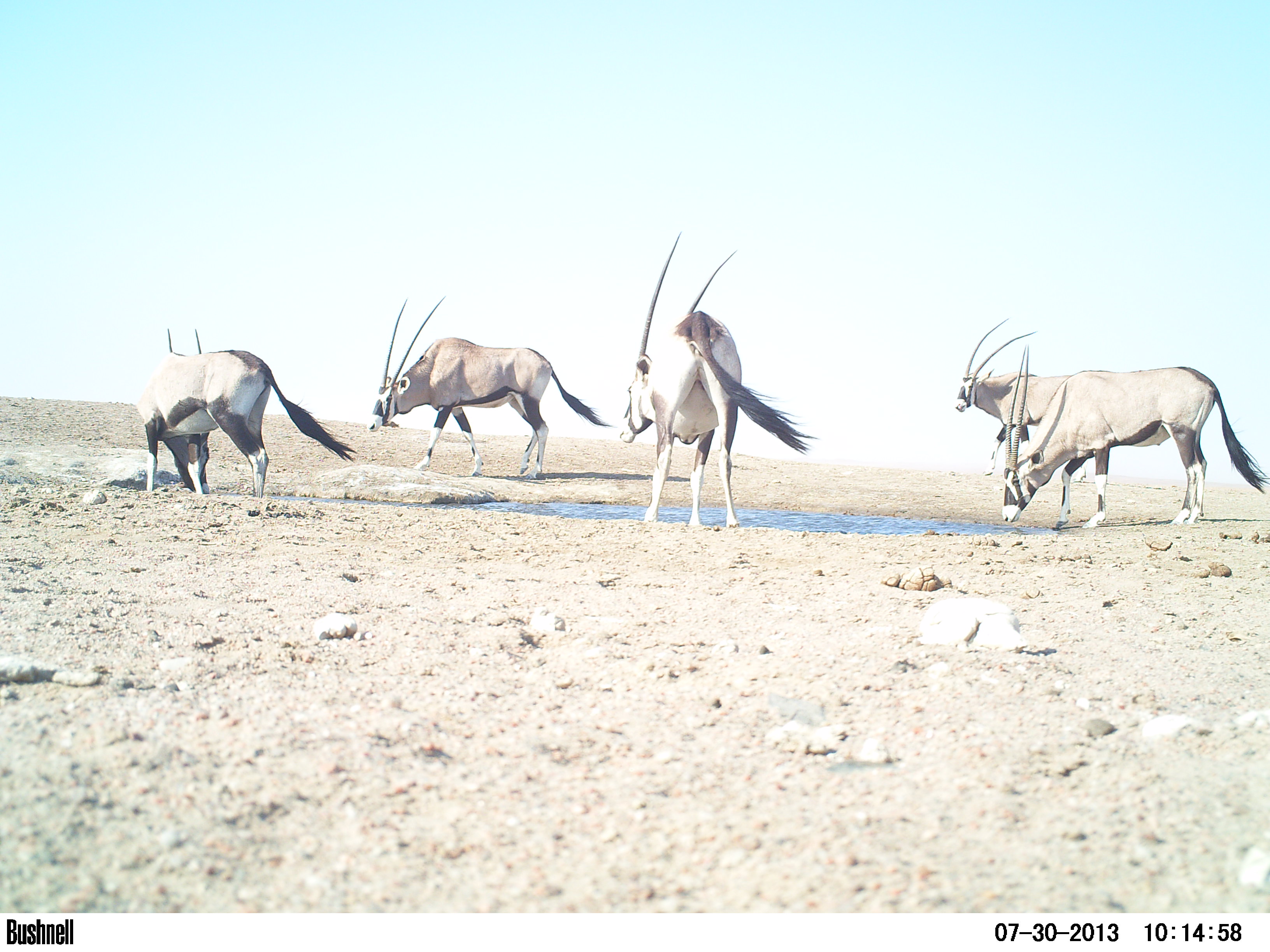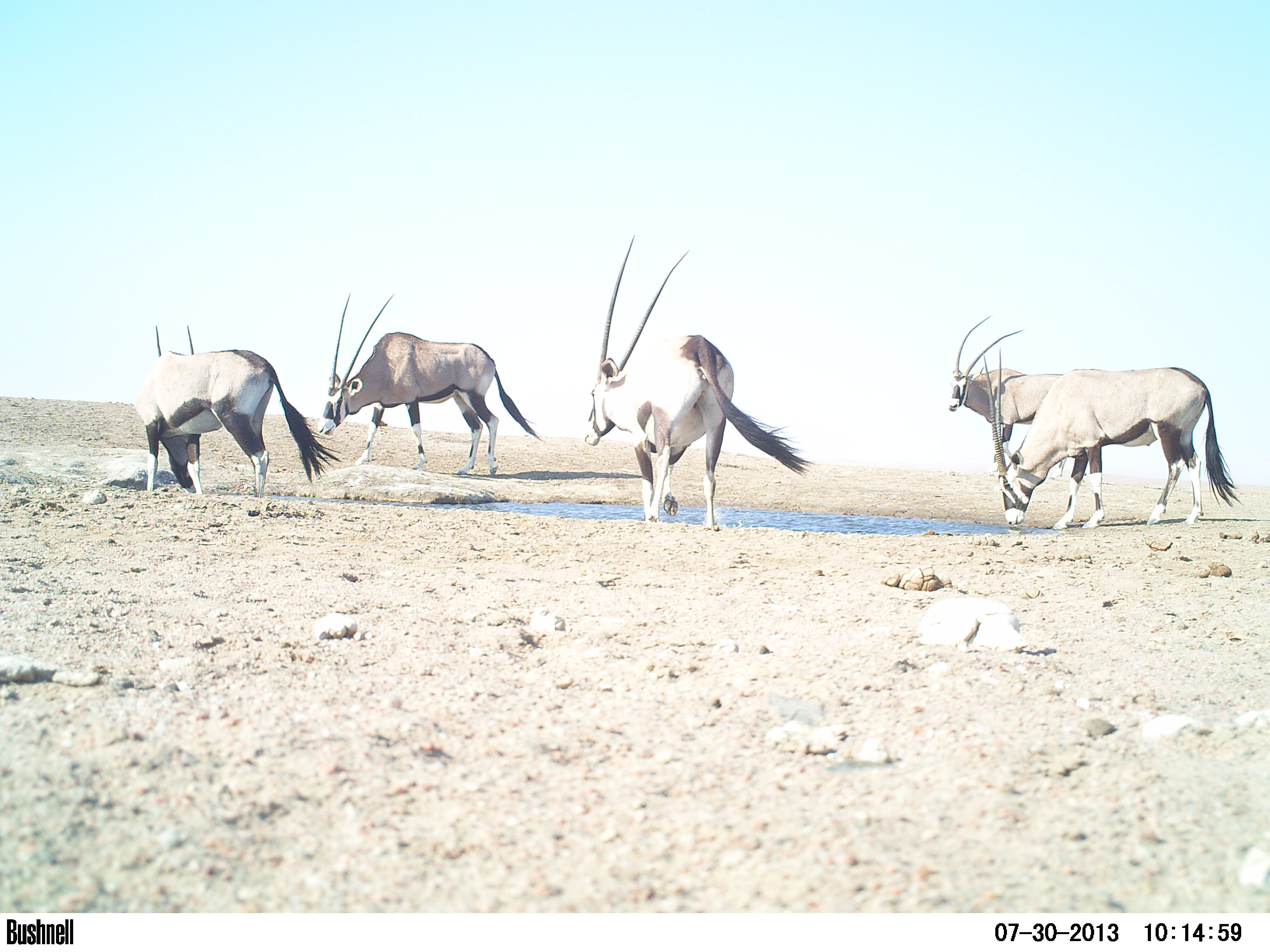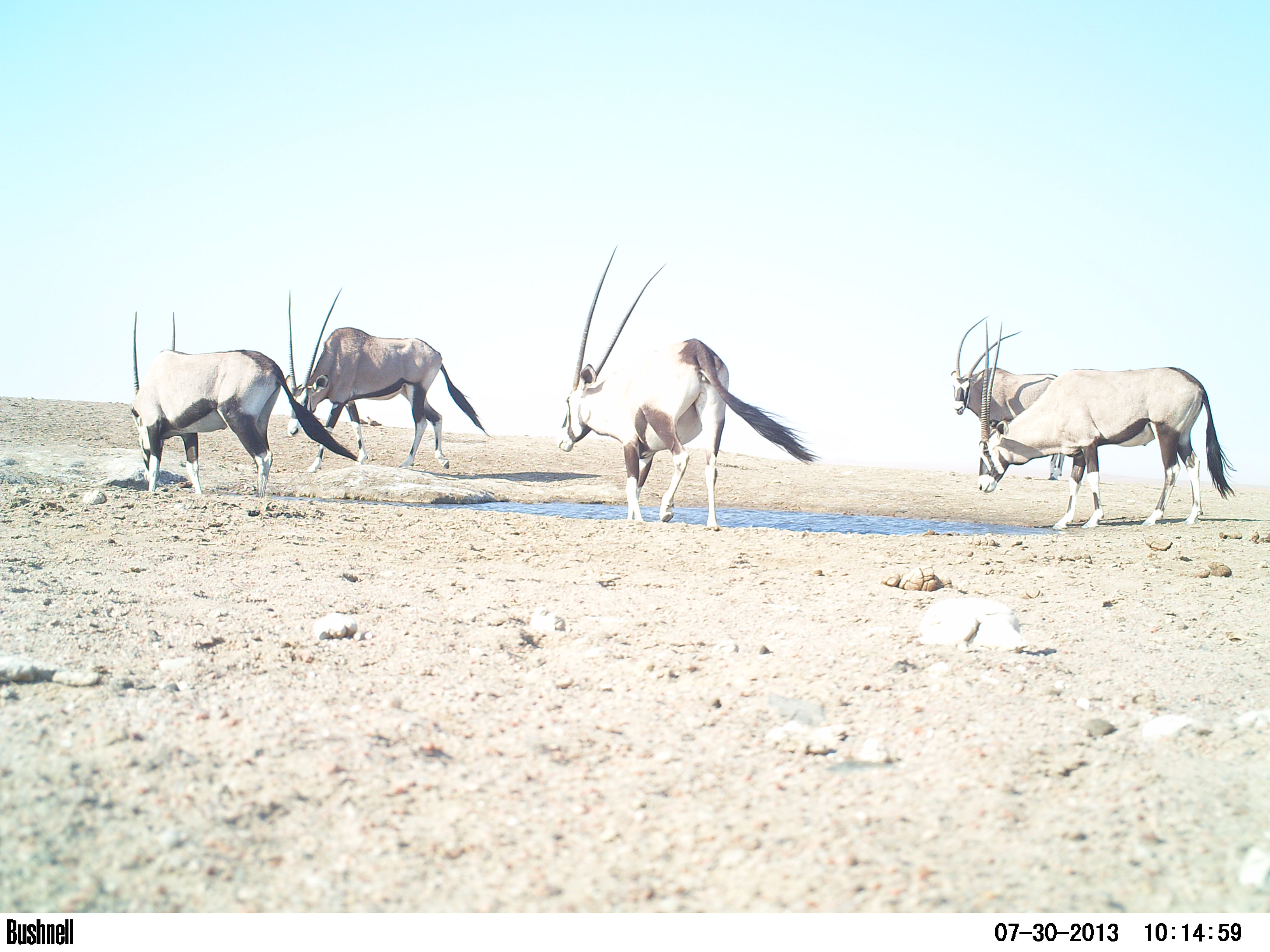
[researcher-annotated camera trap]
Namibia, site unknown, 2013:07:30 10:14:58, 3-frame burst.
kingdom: Animalia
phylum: Chordata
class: Mammalia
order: Artiodactyla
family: Bovidae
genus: Oryx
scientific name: Oryx gazella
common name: gemsbok